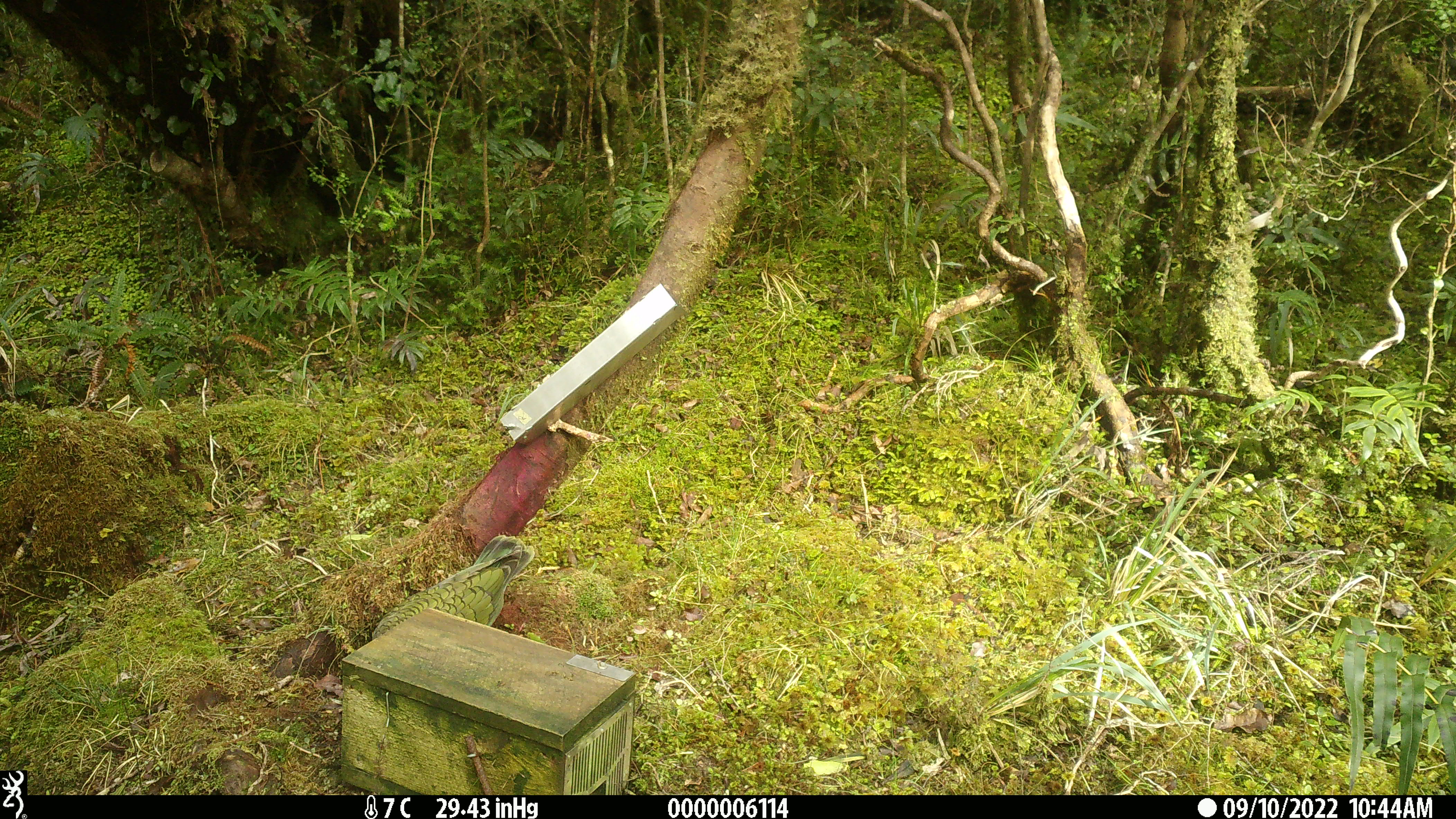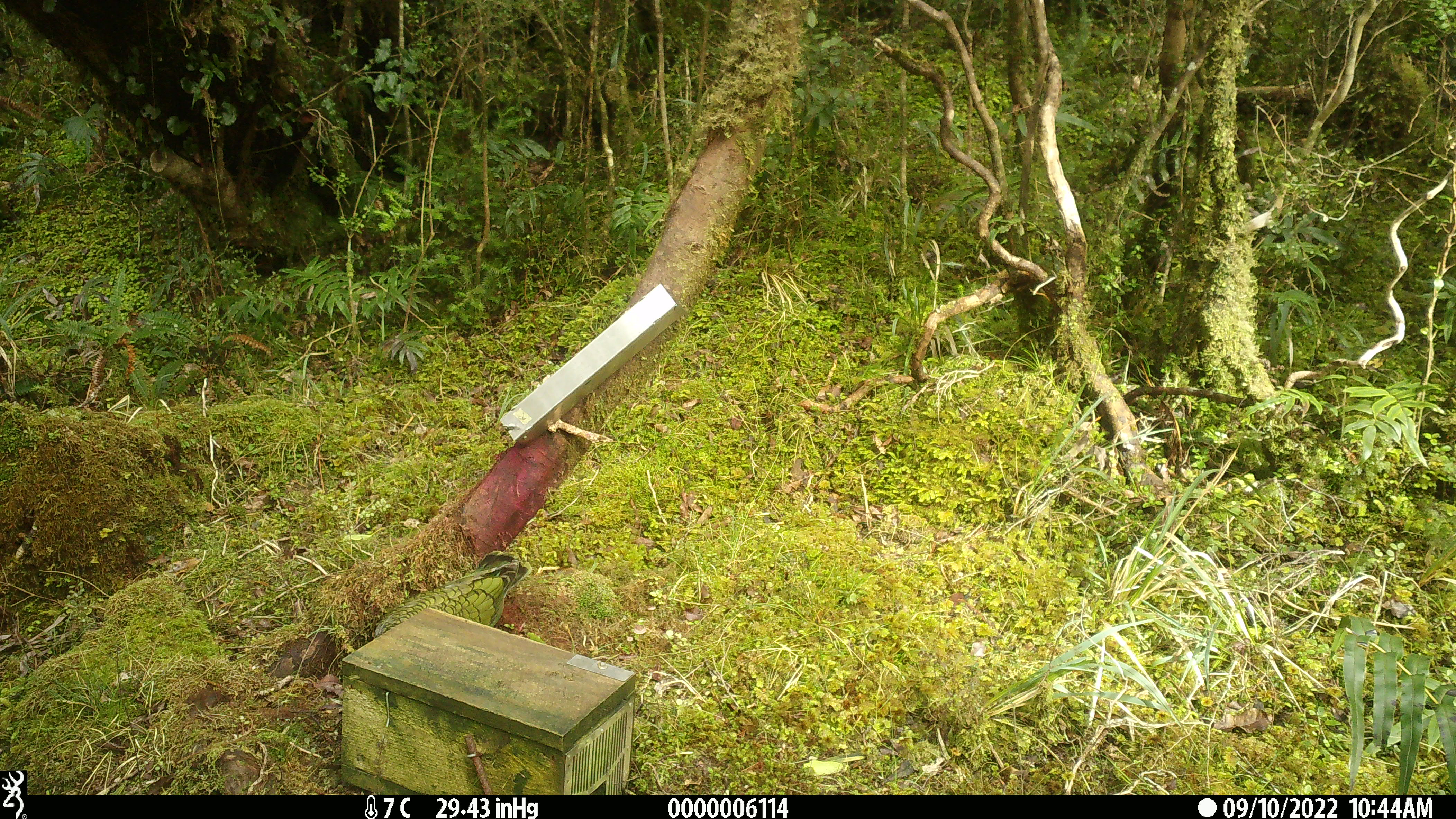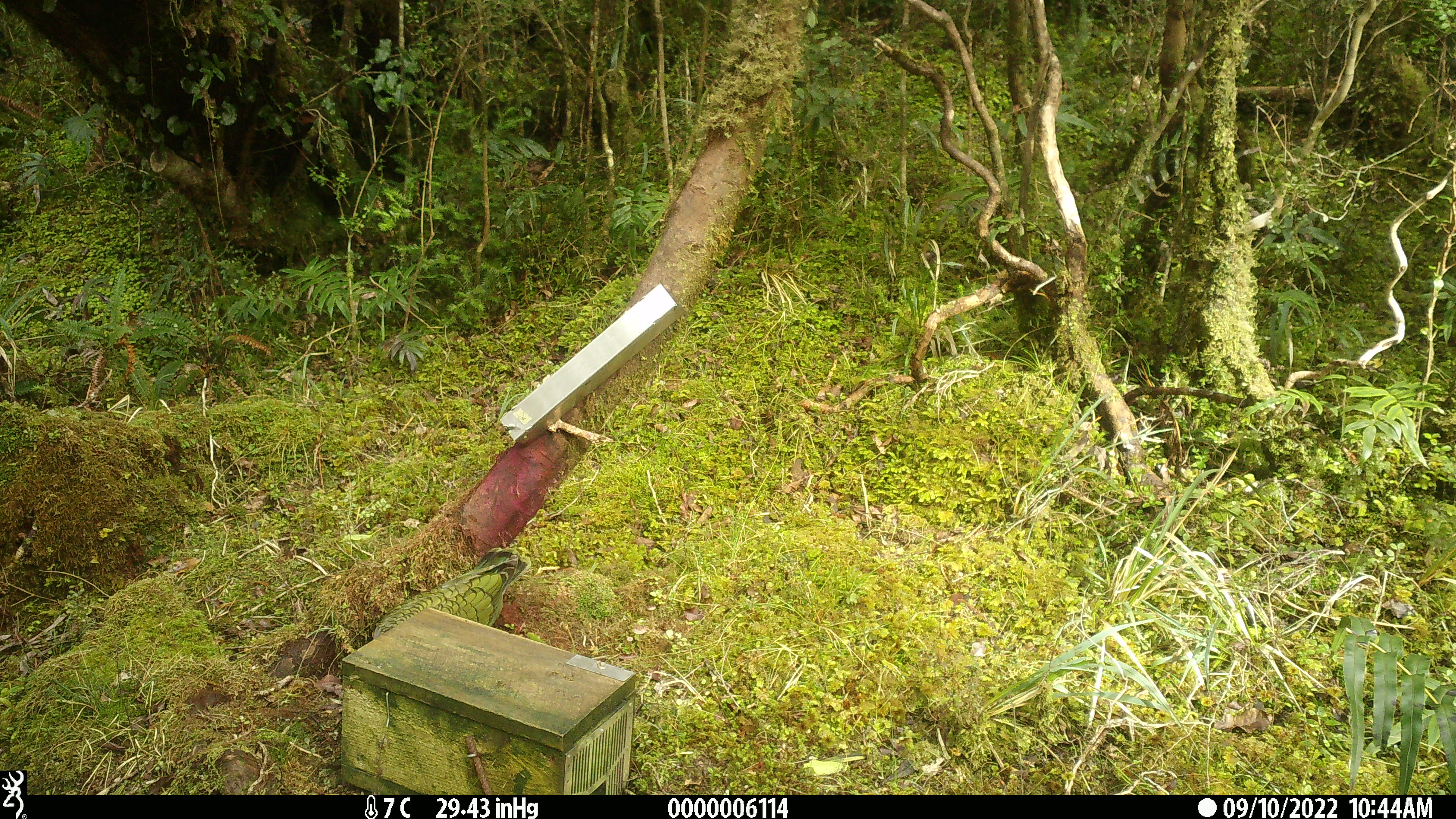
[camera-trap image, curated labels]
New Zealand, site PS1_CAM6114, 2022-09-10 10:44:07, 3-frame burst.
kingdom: Animalia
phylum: Chordata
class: Aves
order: Psittaciformes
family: Strigopidae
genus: Nestor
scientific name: Nestor notabilis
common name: kea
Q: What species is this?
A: Kea (Nestor notabilis).